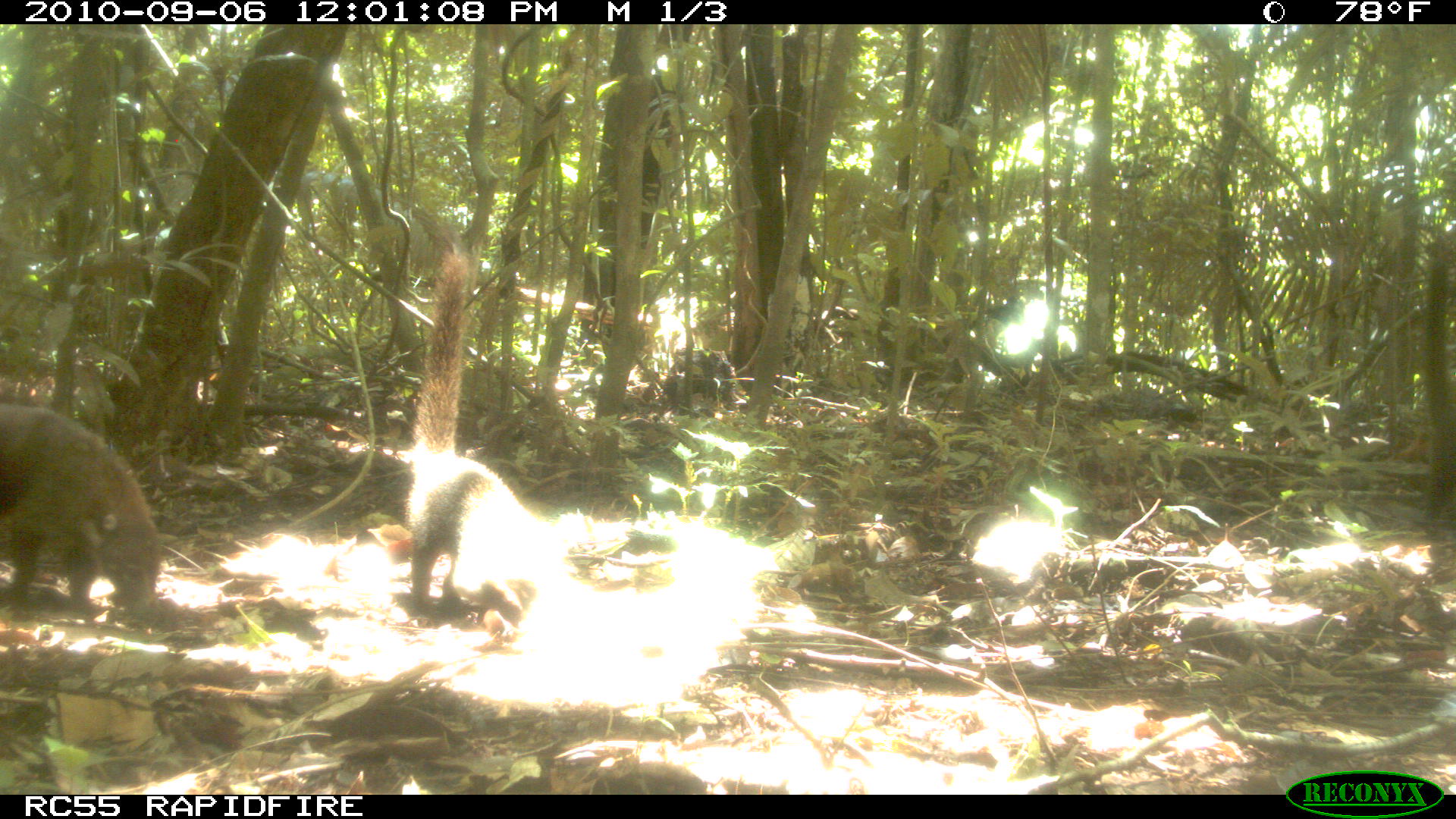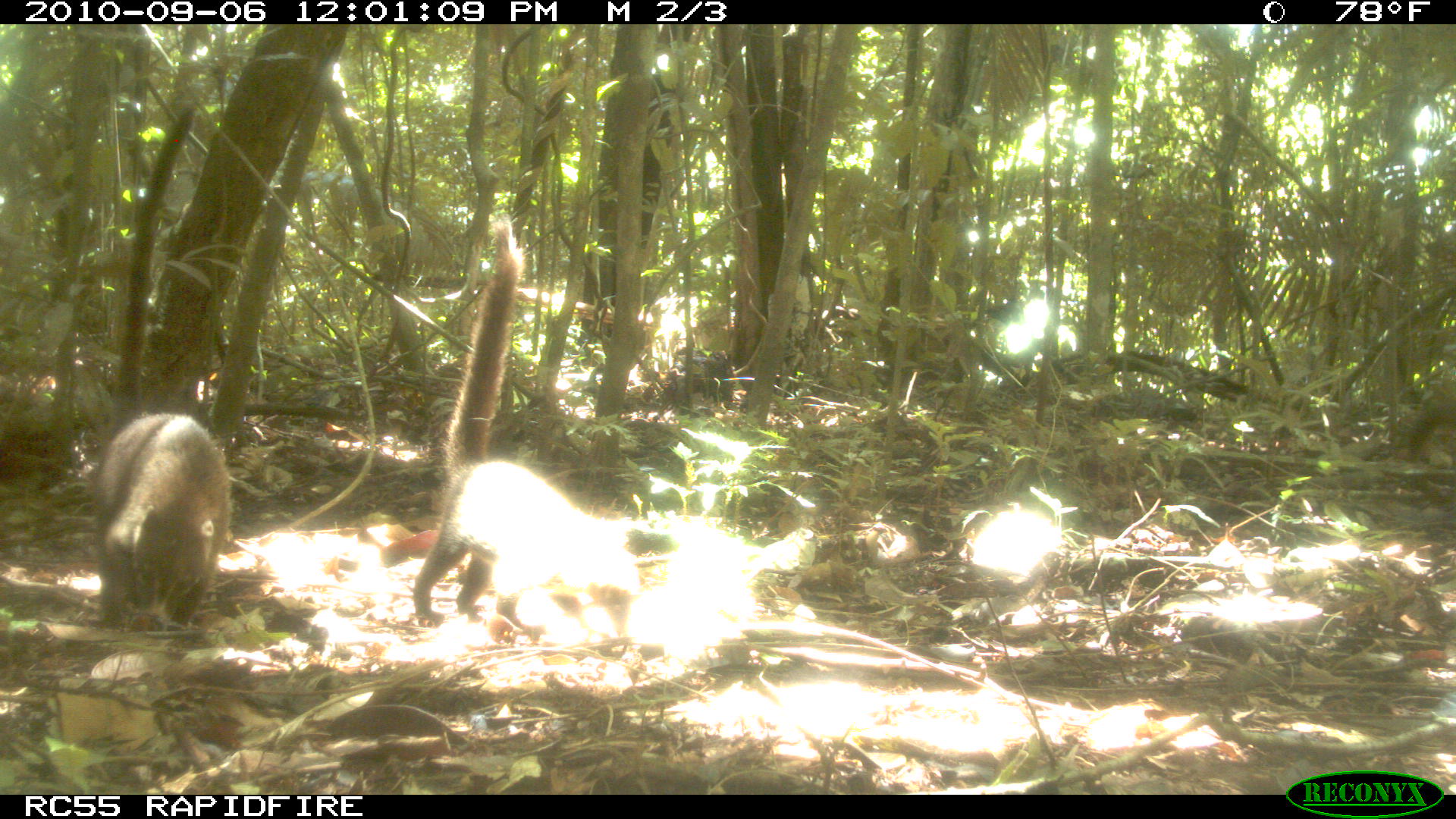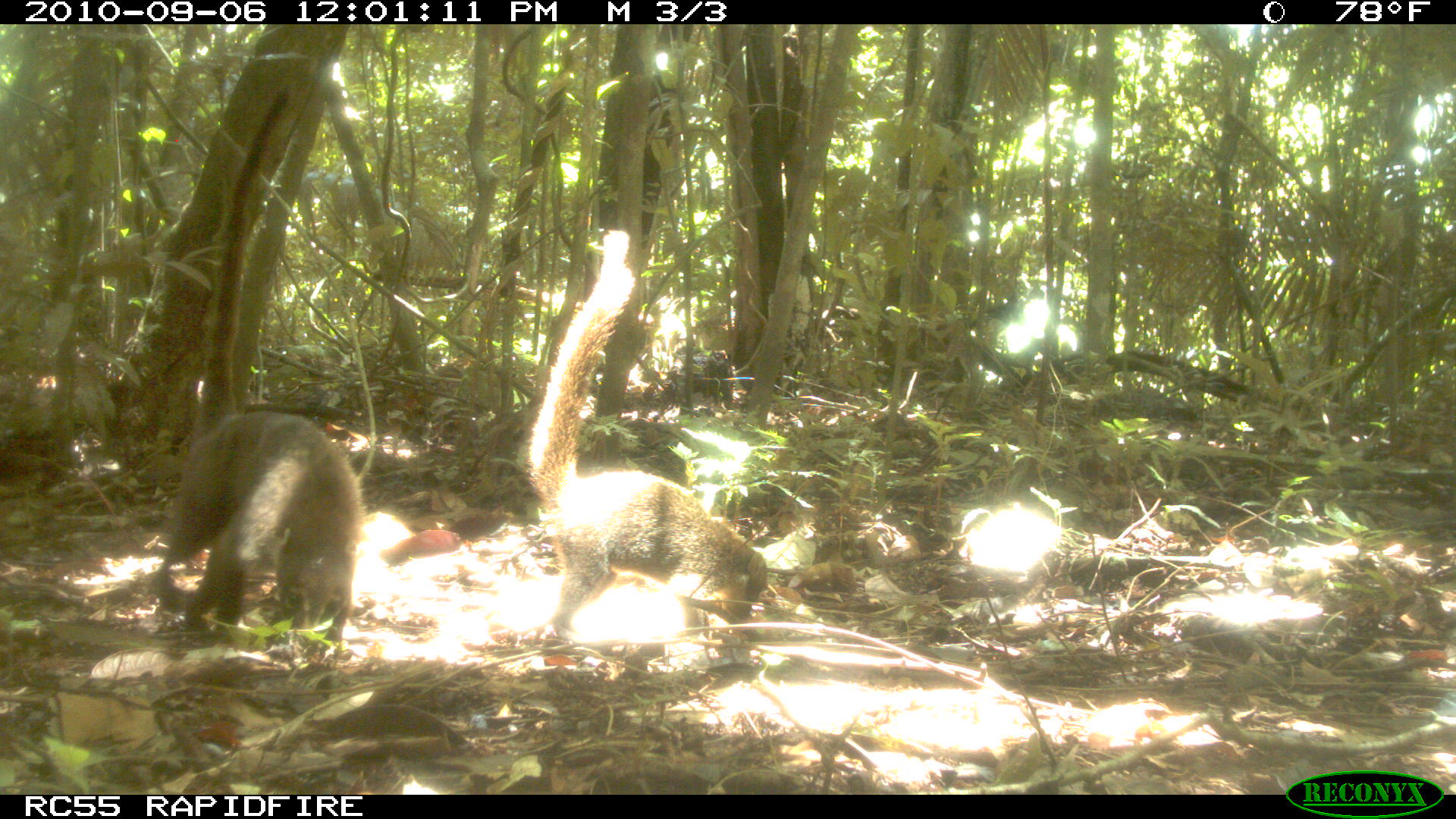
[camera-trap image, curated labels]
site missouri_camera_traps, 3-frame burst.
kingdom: Animalia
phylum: Chordata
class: Mammalia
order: Carnivora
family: Procyonidae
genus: Nasua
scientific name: Nasua narica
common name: white-nosed coati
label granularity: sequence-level